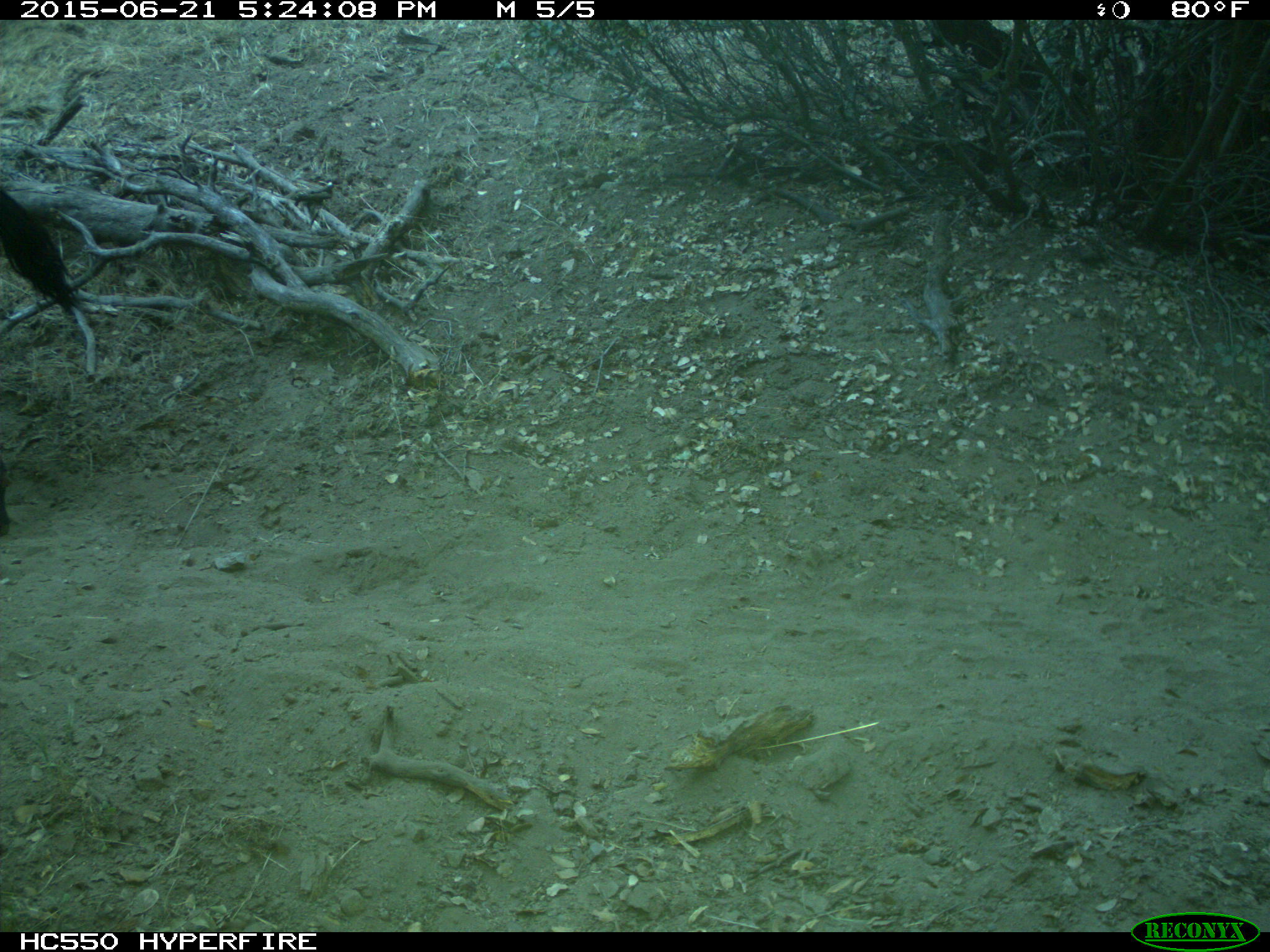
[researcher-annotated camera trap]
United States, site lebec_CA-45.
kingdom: Animalia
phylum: Chordata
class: Mammalia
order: Artiodactyla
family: Bovidae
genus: Bos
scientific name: Bos taurus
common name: domestic cow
Bos taurus (domestic cow).